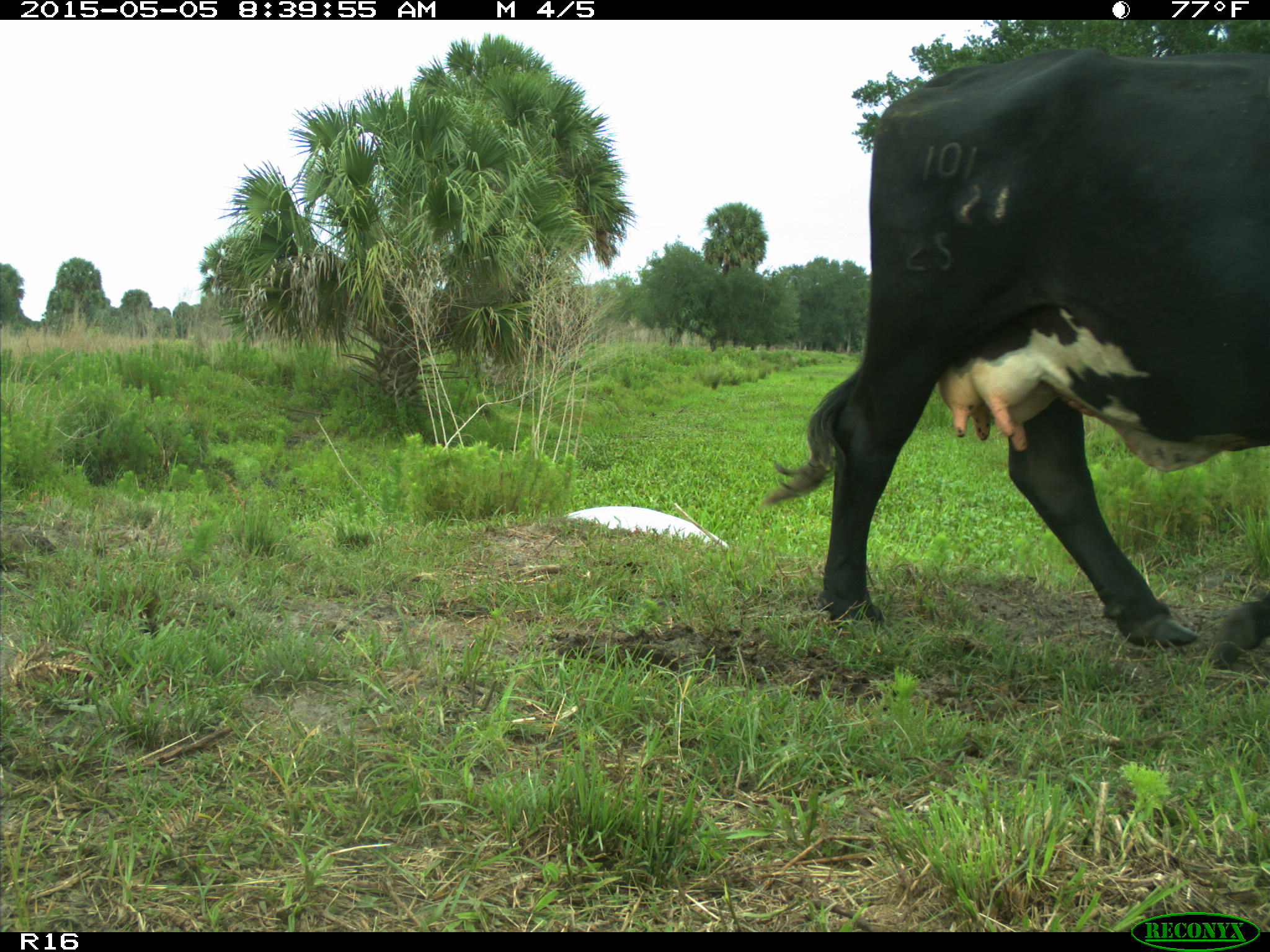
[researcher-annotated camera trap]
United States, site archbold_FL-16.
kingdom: Animalia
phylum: Chordata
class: Mammalia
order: Artiodactyla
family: Bovidae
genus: Bos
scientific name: Bos taurus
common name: domestic cow